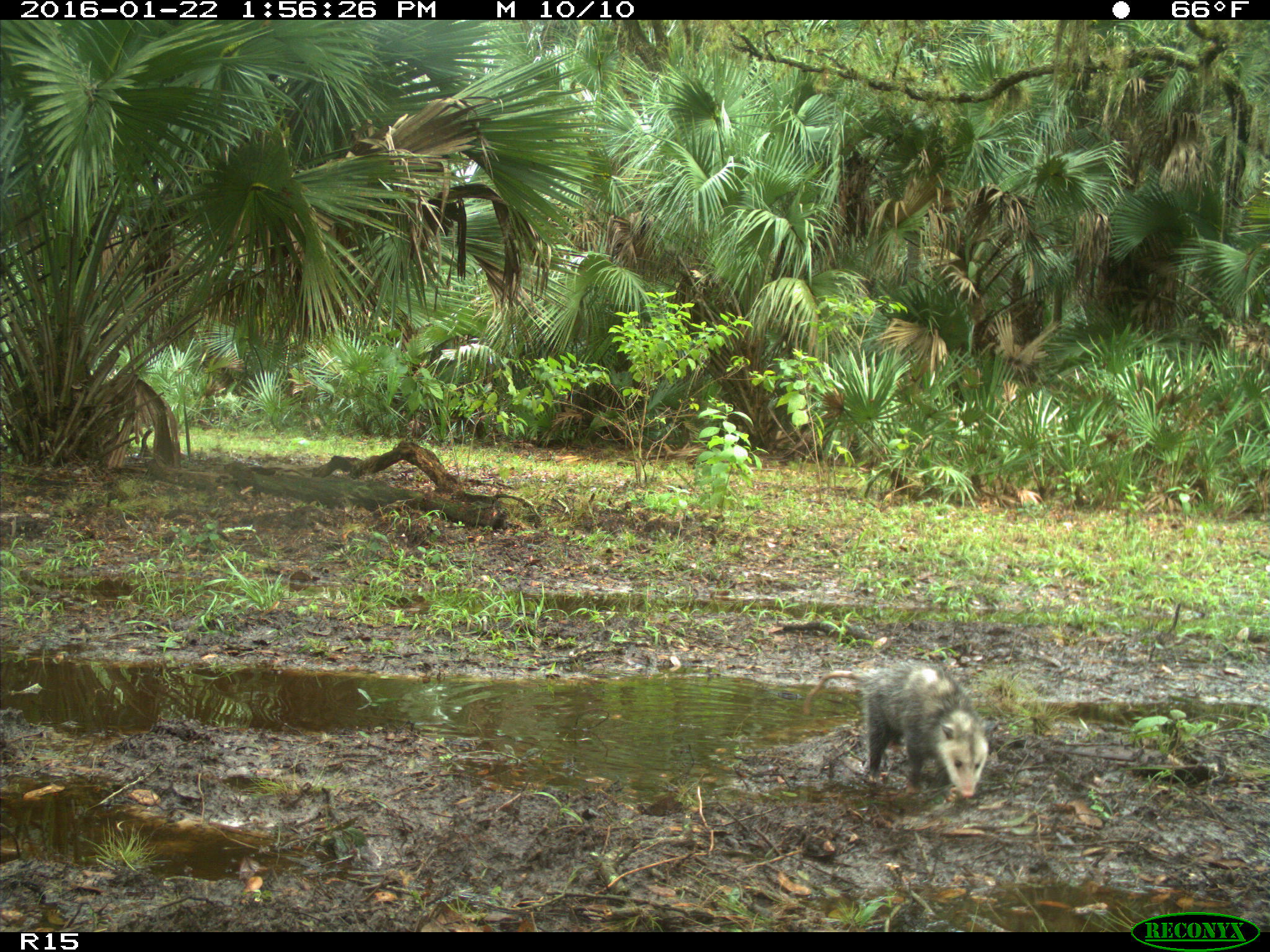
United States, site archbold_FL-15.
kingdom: Animalia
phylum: Chordata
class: Mammalia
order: Didelphimorphia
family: Didelphidae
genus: Didelphis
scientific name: Didelphis virginiana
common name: virginia opossum